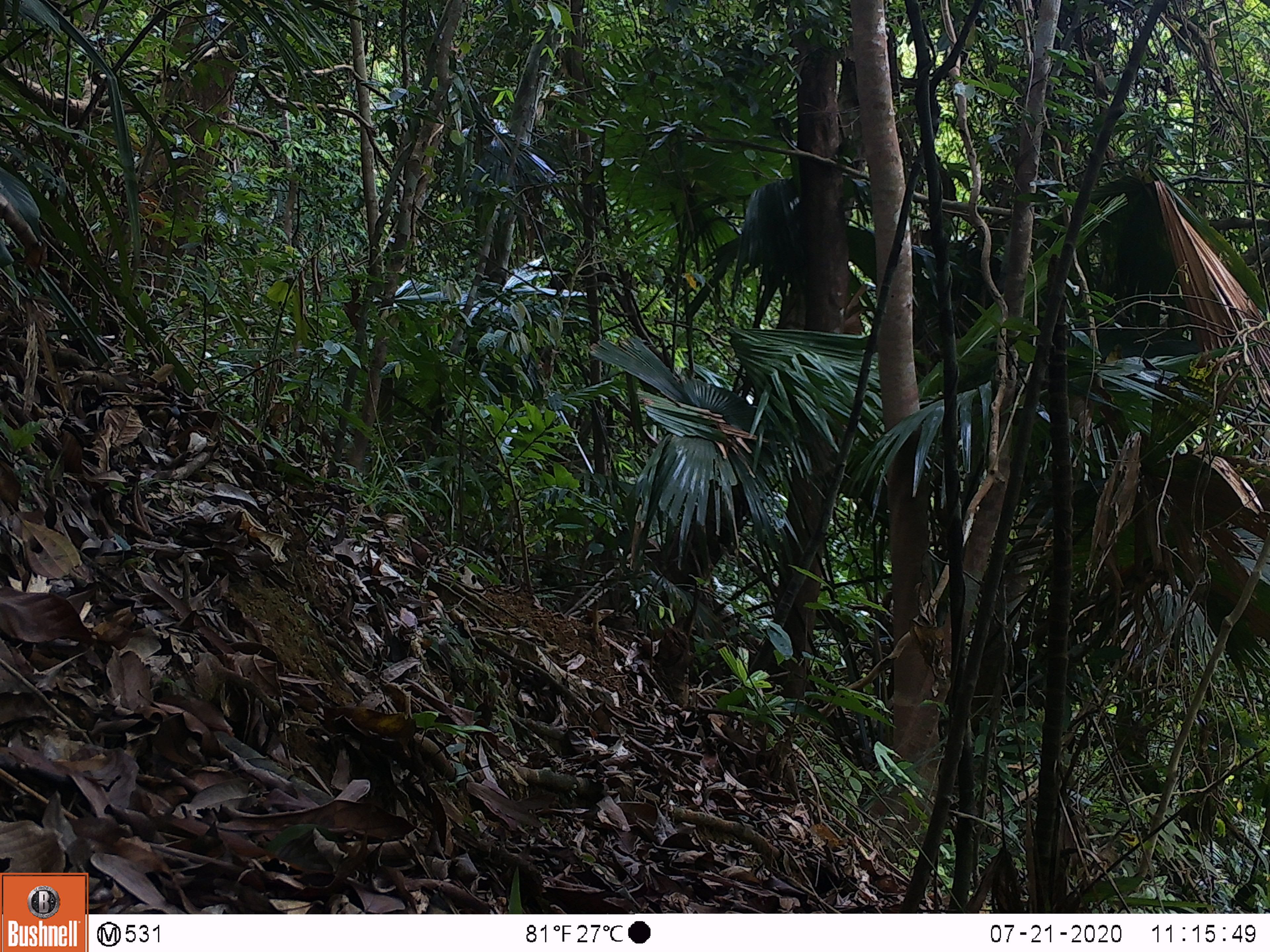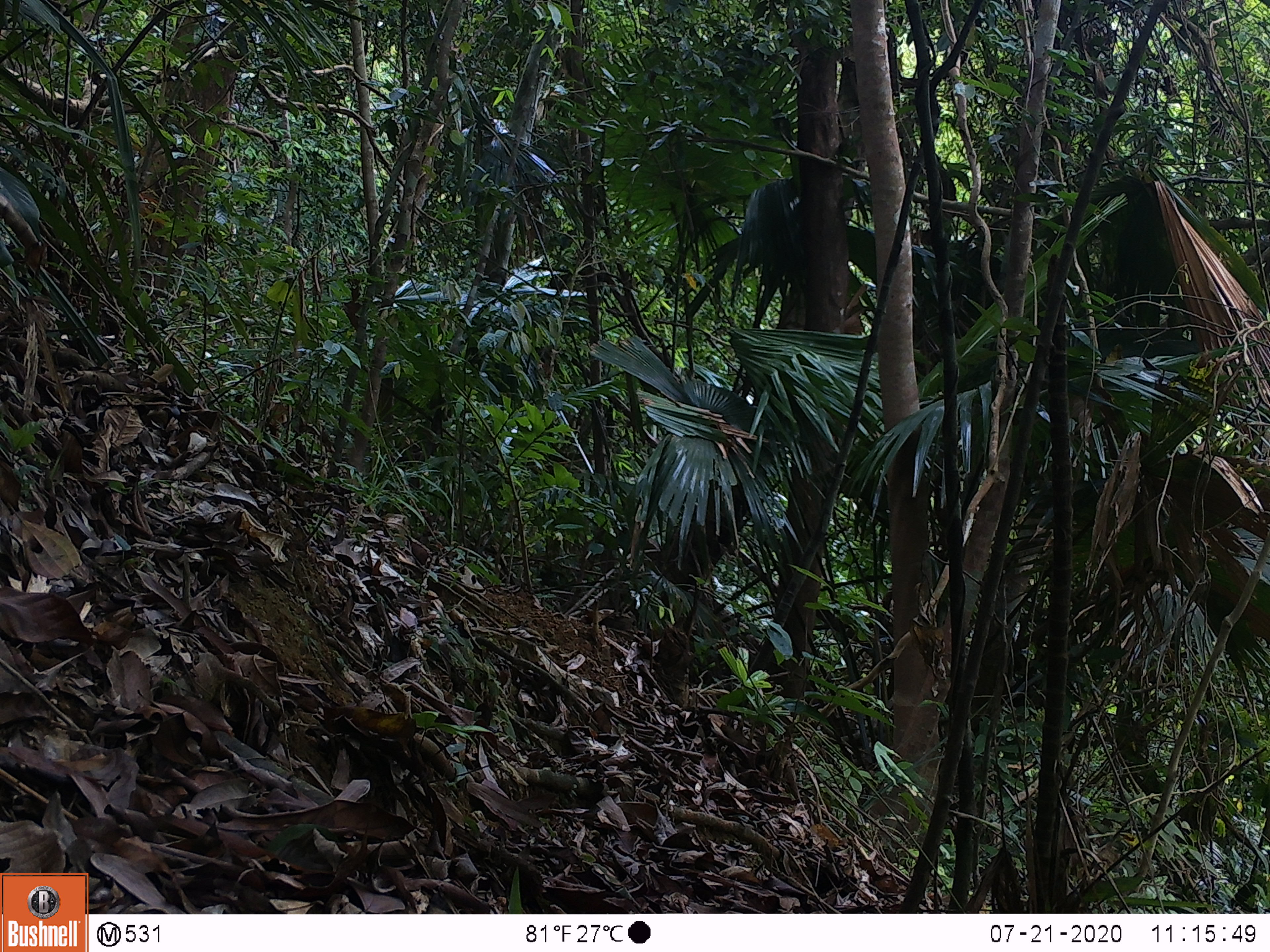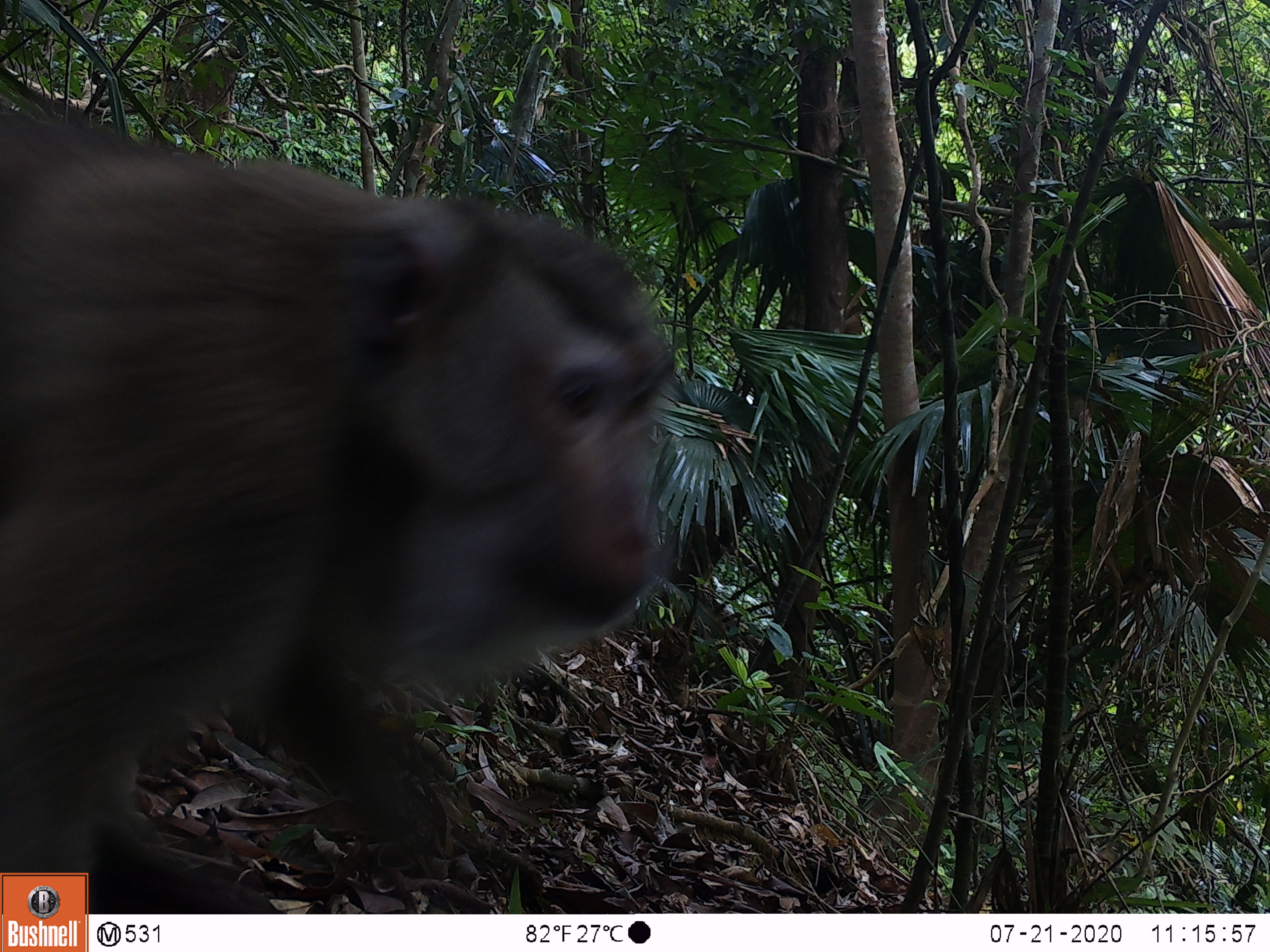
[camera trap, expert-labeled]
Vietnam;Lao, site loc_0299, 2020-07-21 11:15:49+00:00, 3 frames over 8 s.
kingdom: Animalia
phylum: Chordata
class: Mammalia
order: Primates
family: Cercopithecidae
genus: Macaca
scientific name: Macaca nemestrina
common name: pig-tailed macaque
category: pig tailed macaque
Pig tailed macaque (pig-tailed macaque) (Macaca nemestrina). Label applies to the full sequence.